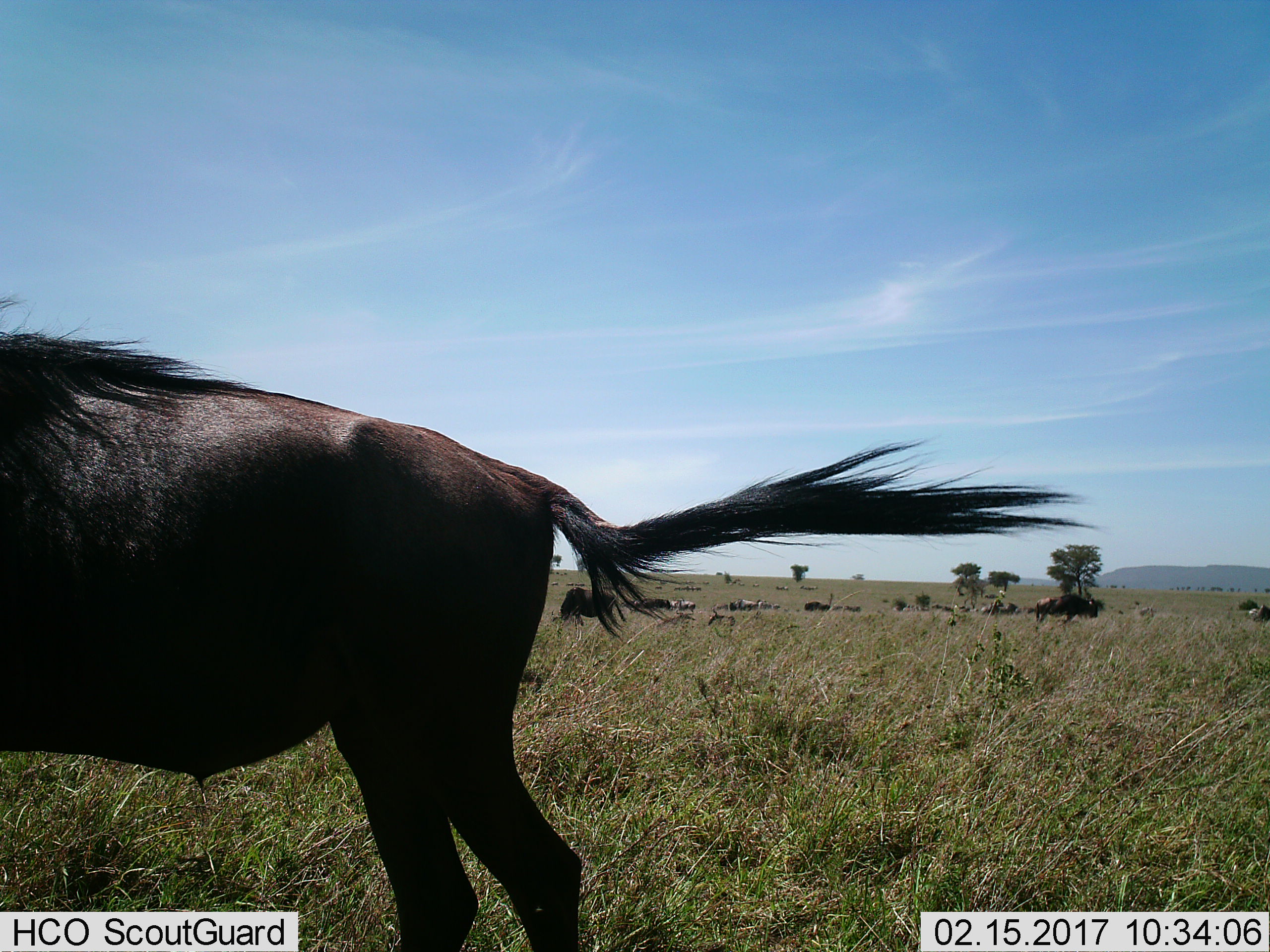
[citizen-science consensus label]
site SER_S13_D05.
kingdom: Animalia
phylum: Chordata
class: Mammalia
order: Artiodactyla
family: Bovidae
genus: Connochaetes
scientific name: Connochaetes taurinus taurinus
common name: blue wildebeest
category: wildebeestblue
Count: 11-50.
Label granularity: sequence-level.